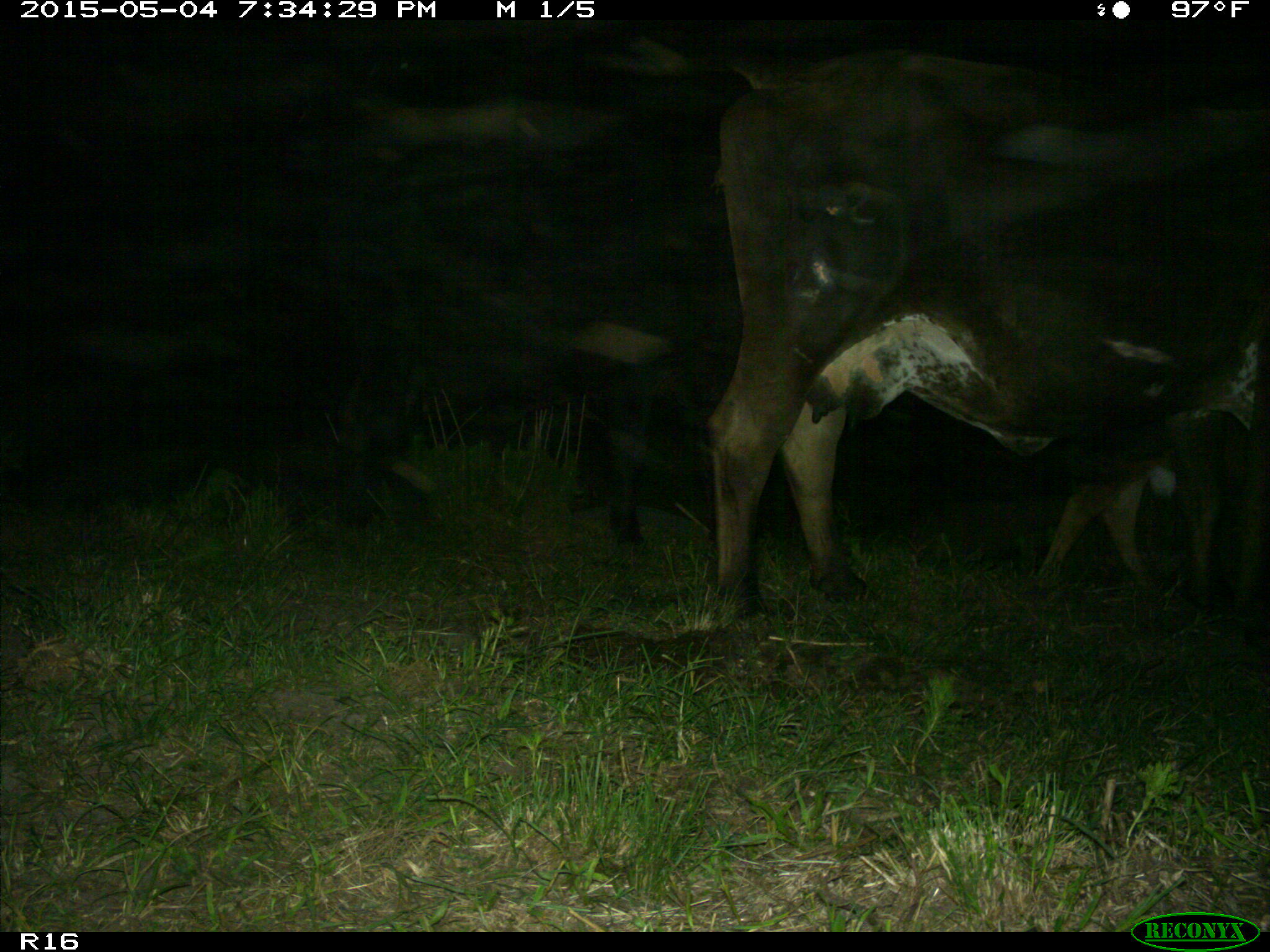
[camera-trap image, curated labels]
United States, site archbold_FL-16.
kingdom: Animalia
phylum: Chordata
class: Mammalia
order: Artiodactyla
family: Bovidae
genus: Bos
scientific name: Bos taurus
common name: domestic cow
Bos taurus (domestic cow).